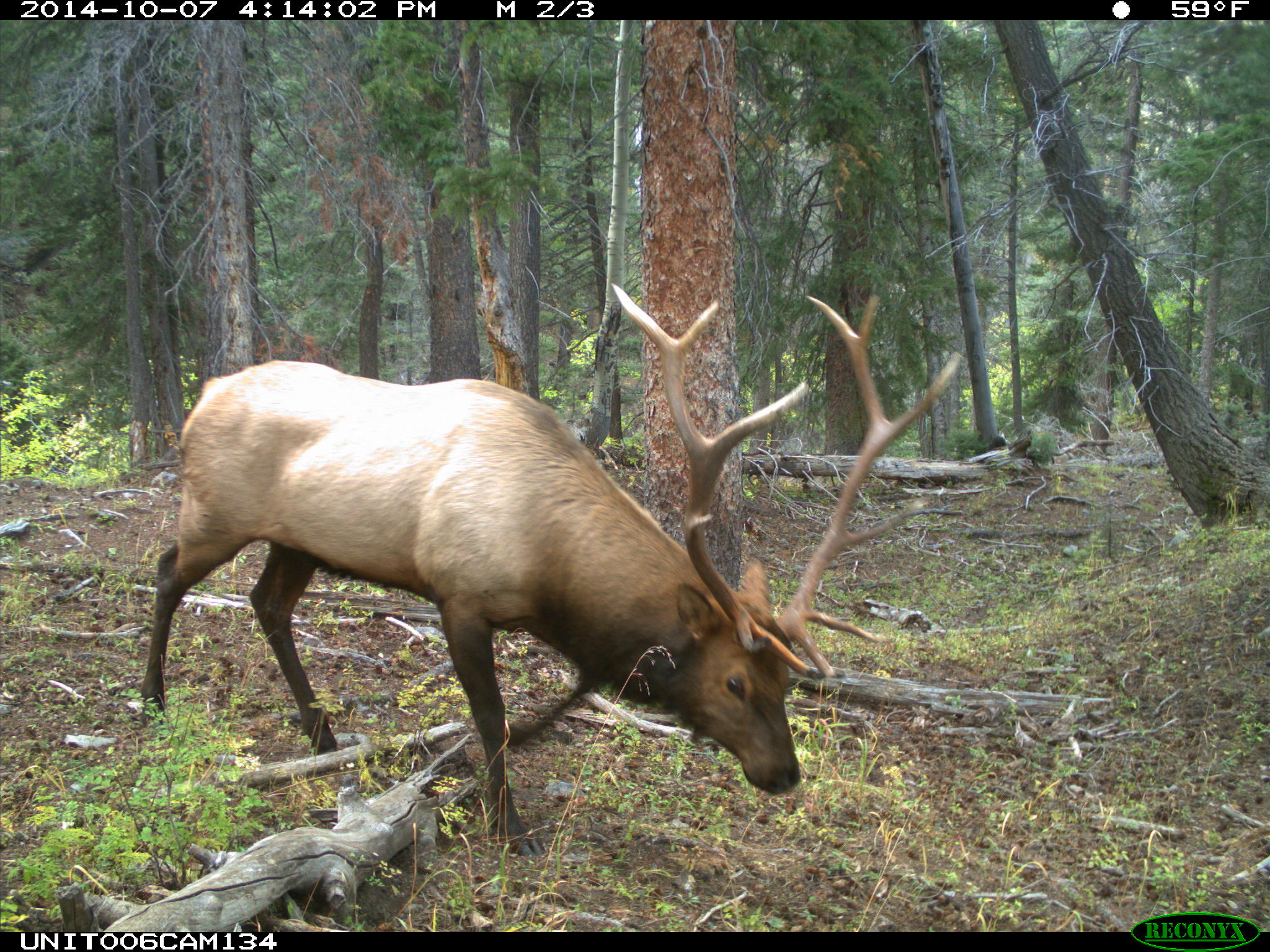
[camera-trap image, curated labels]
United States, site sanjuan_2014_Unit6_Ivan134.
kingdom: Animalia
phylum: Chordata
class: Mammalia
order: Artiodactyla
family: Cervidae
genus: Cervus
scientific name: Cervus elaphus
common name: red deer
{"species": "Cervus elaphus (red deer)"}